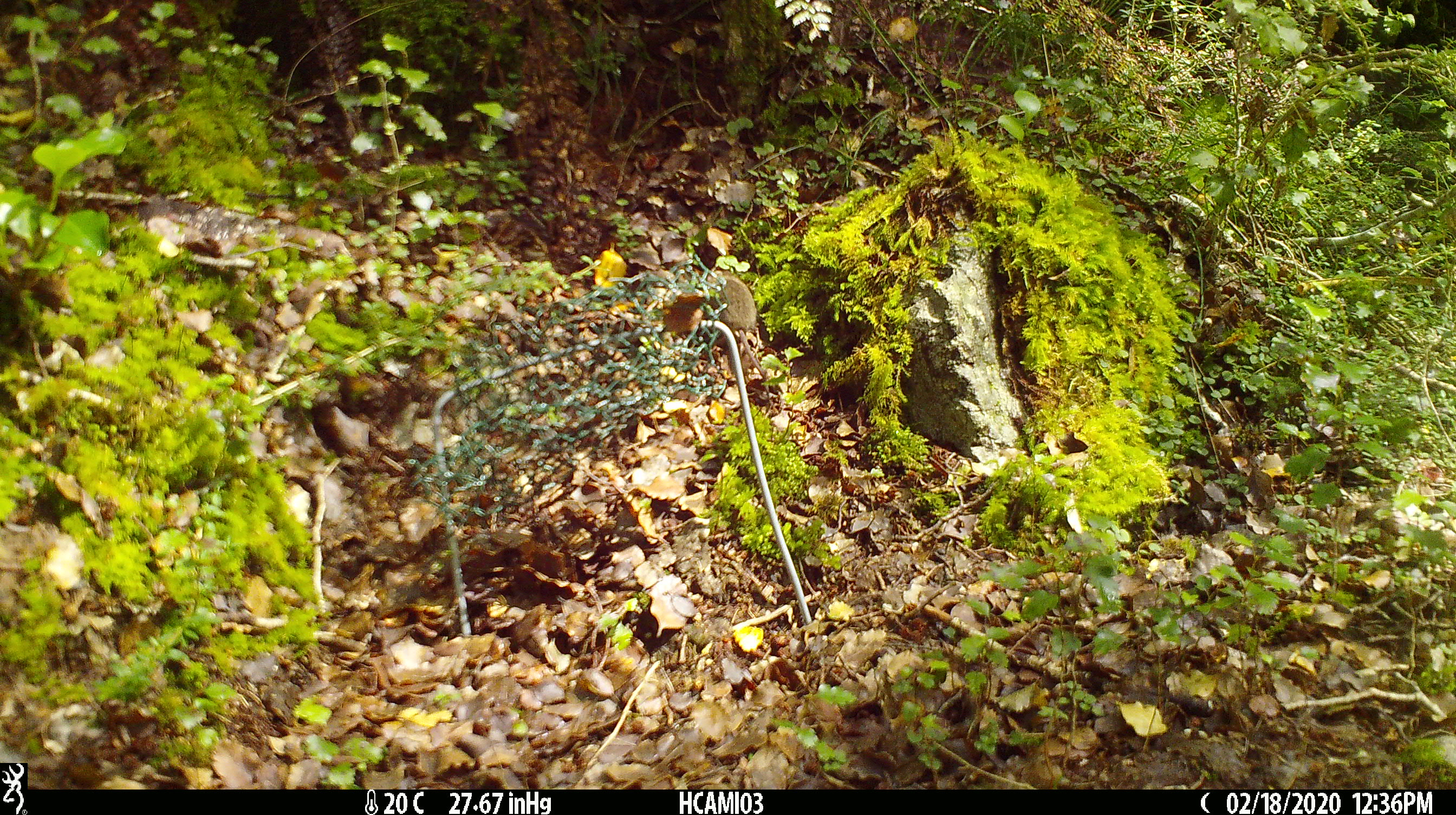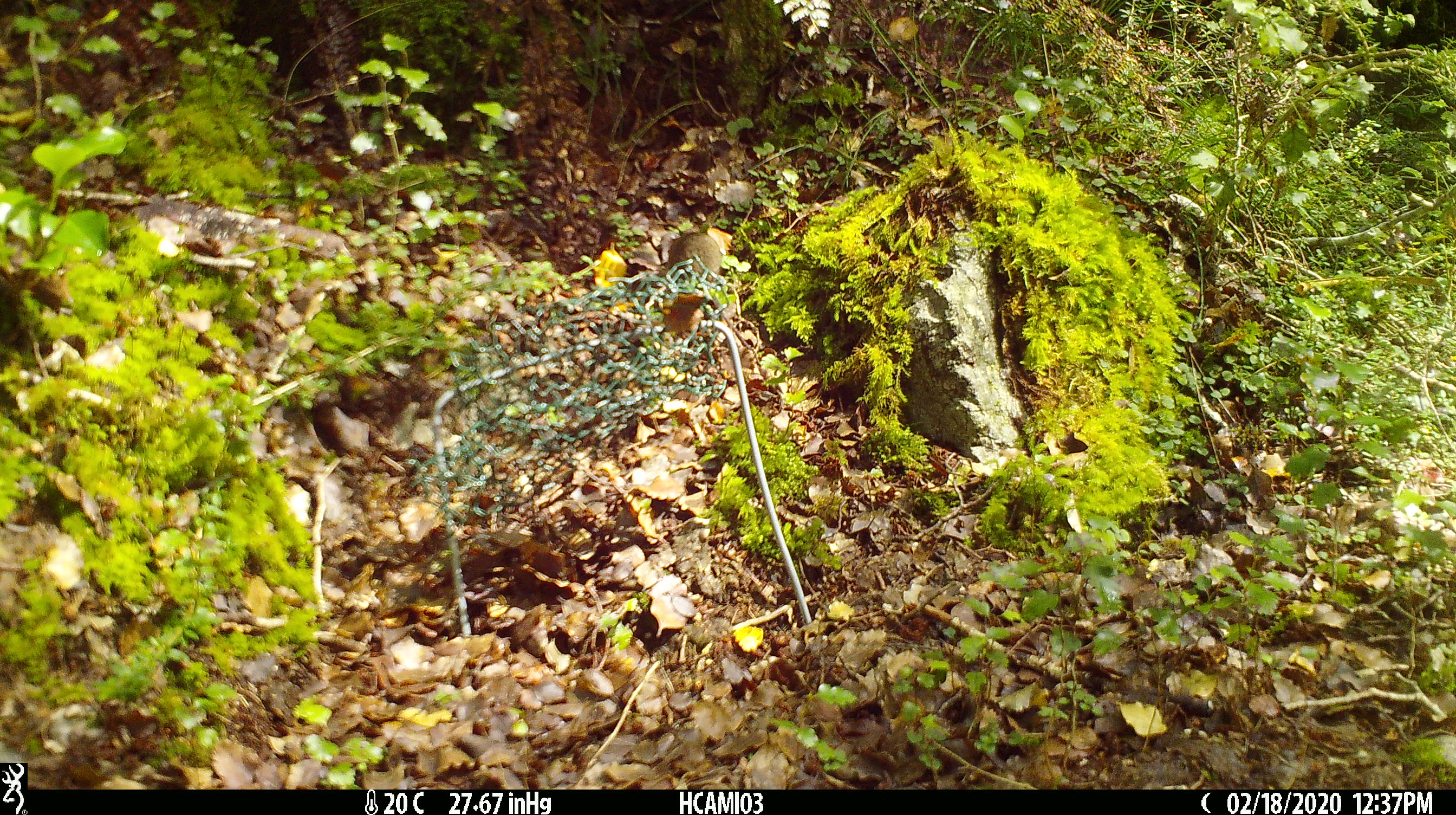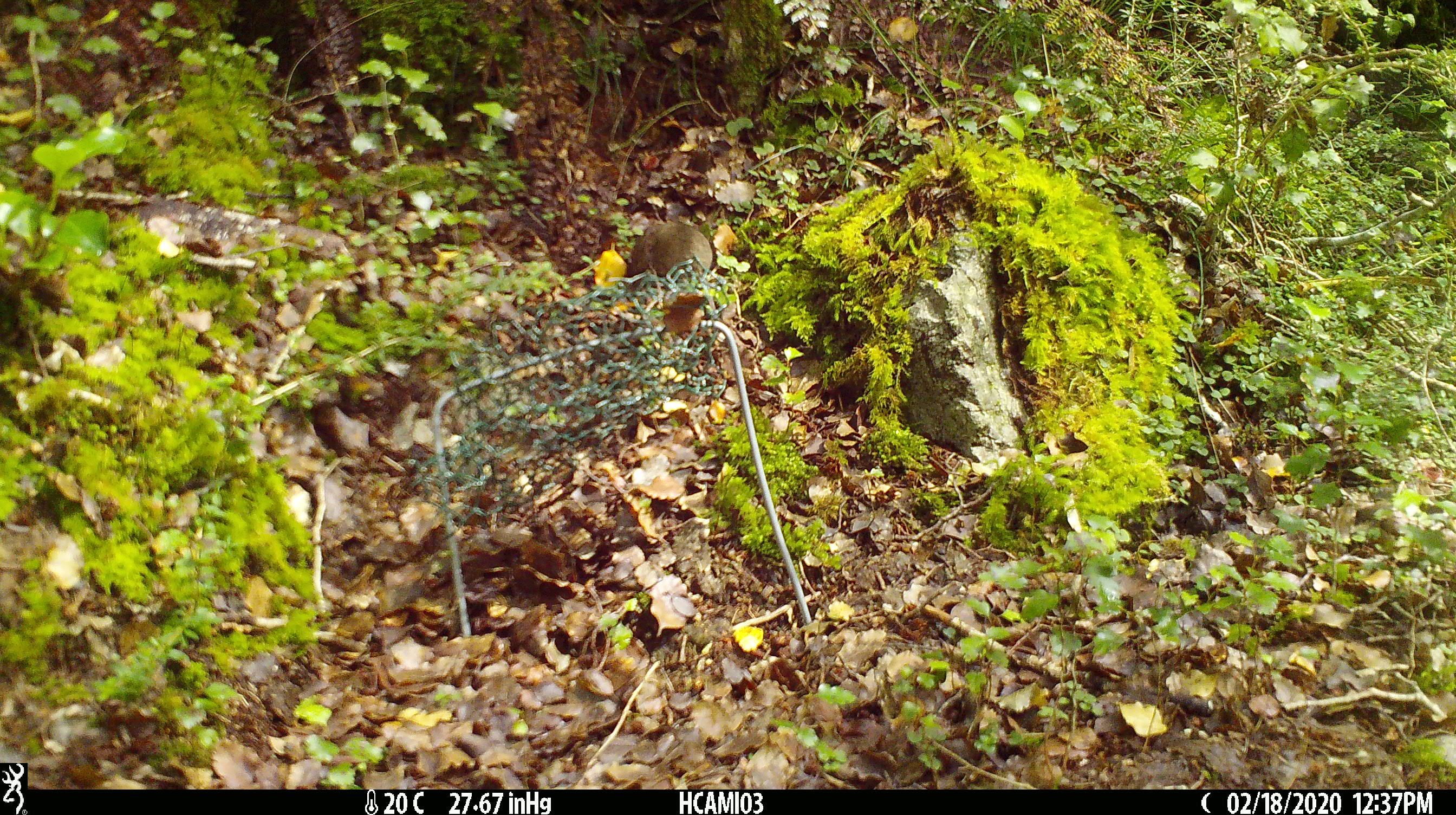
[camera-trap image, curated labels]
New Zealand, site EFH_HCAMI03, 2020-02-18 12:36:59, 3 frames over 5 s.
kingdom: Animalia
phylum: Chordata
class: Mammalia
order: Rodentia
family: Muridae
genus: Mus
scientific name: Mus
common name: mouse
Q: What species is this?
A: Mouse (Mus).